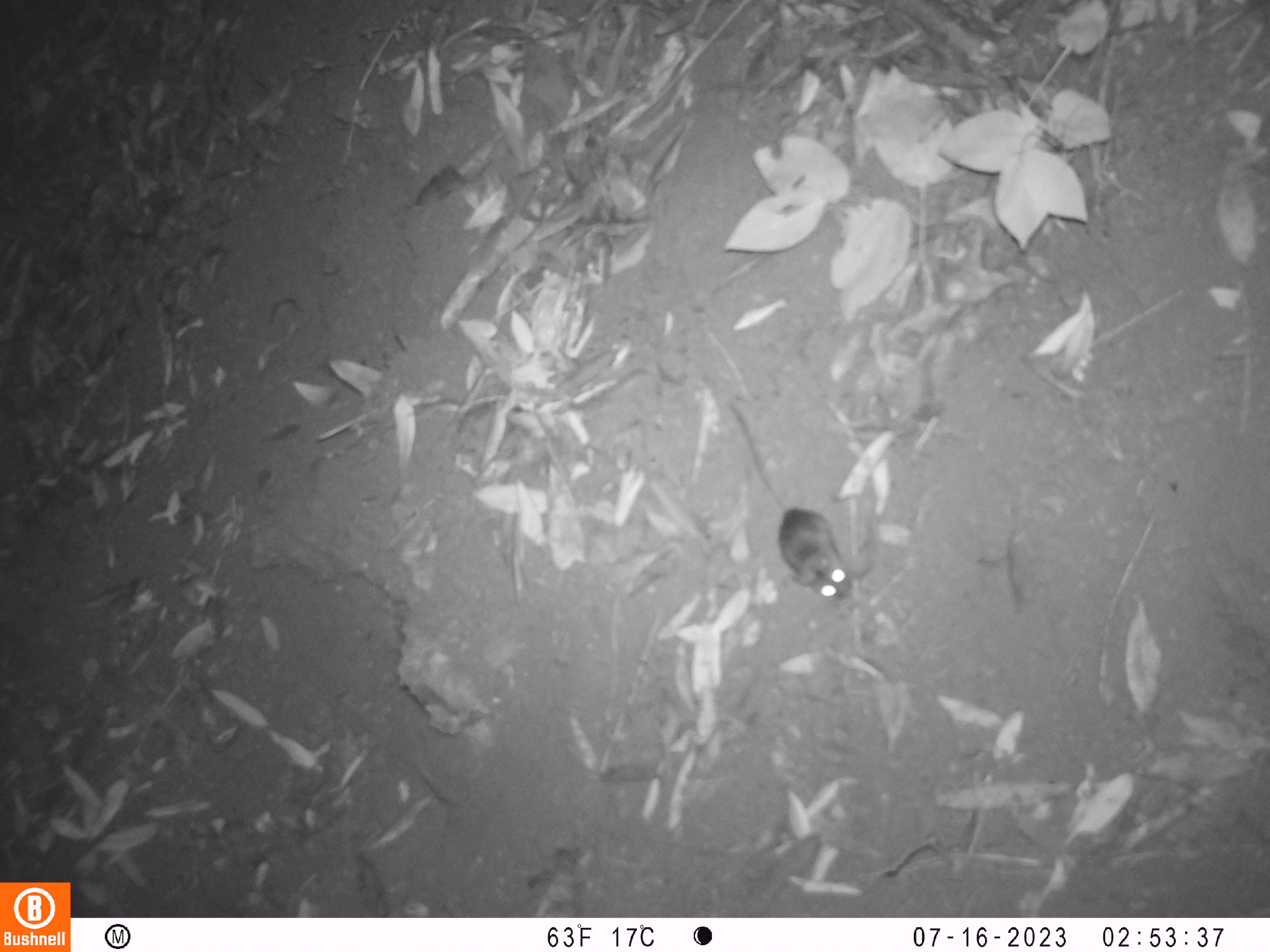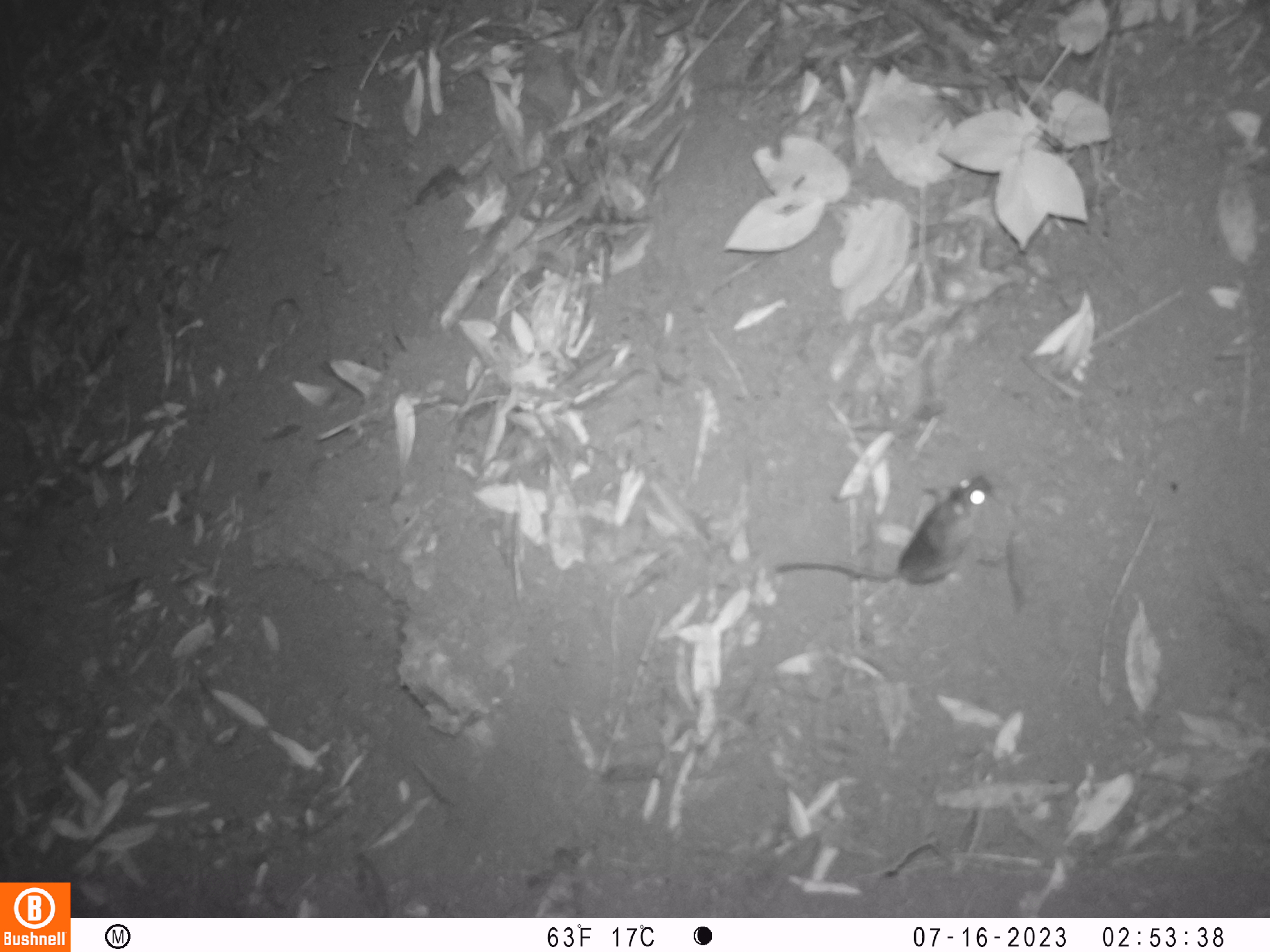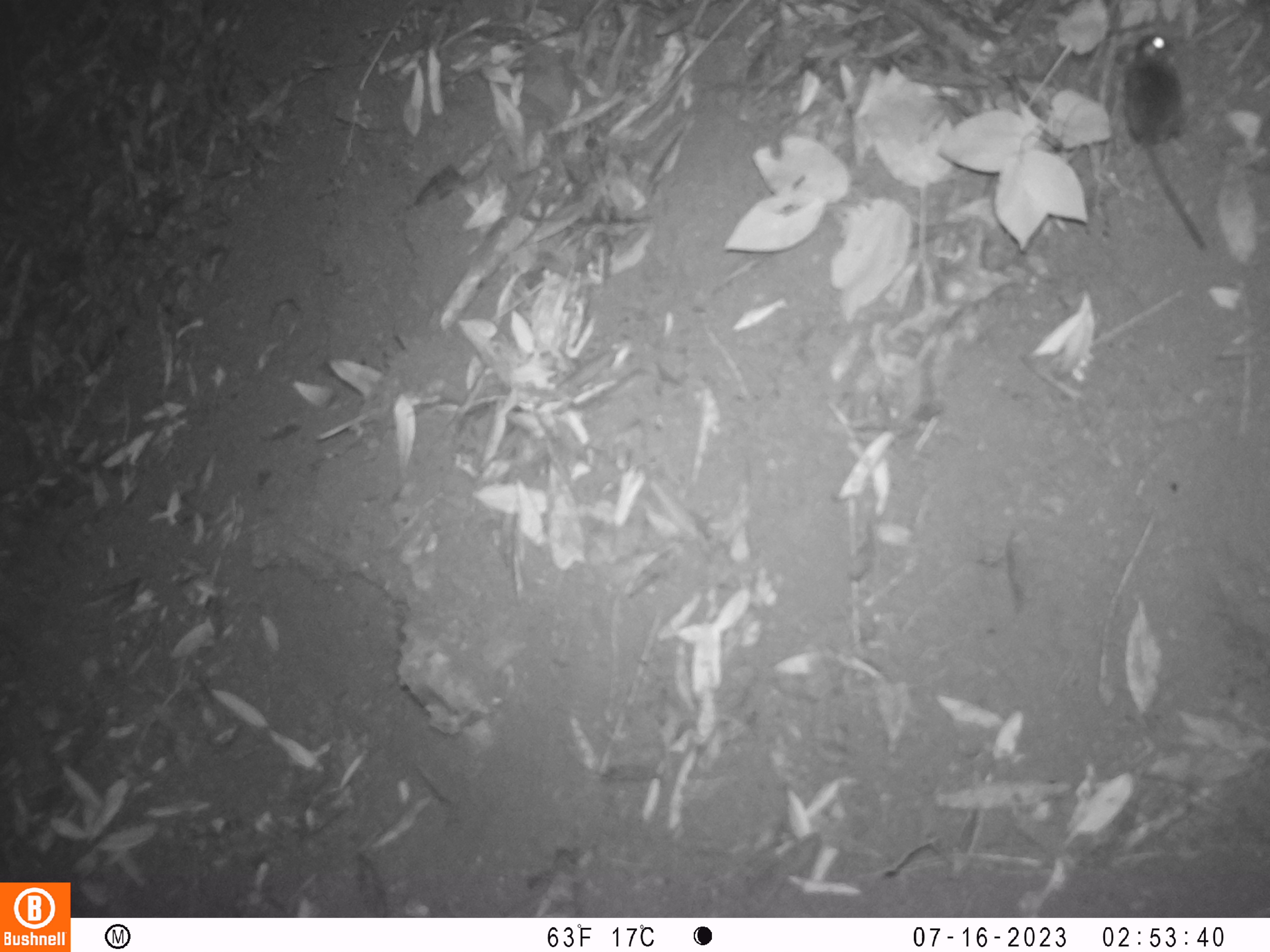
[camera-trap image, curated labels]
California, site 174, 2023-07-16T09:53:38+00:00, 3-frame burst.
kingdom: Animalia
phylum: Chordata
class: Mammalia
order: Rodentia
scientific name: Rodentia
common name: mouse or rat